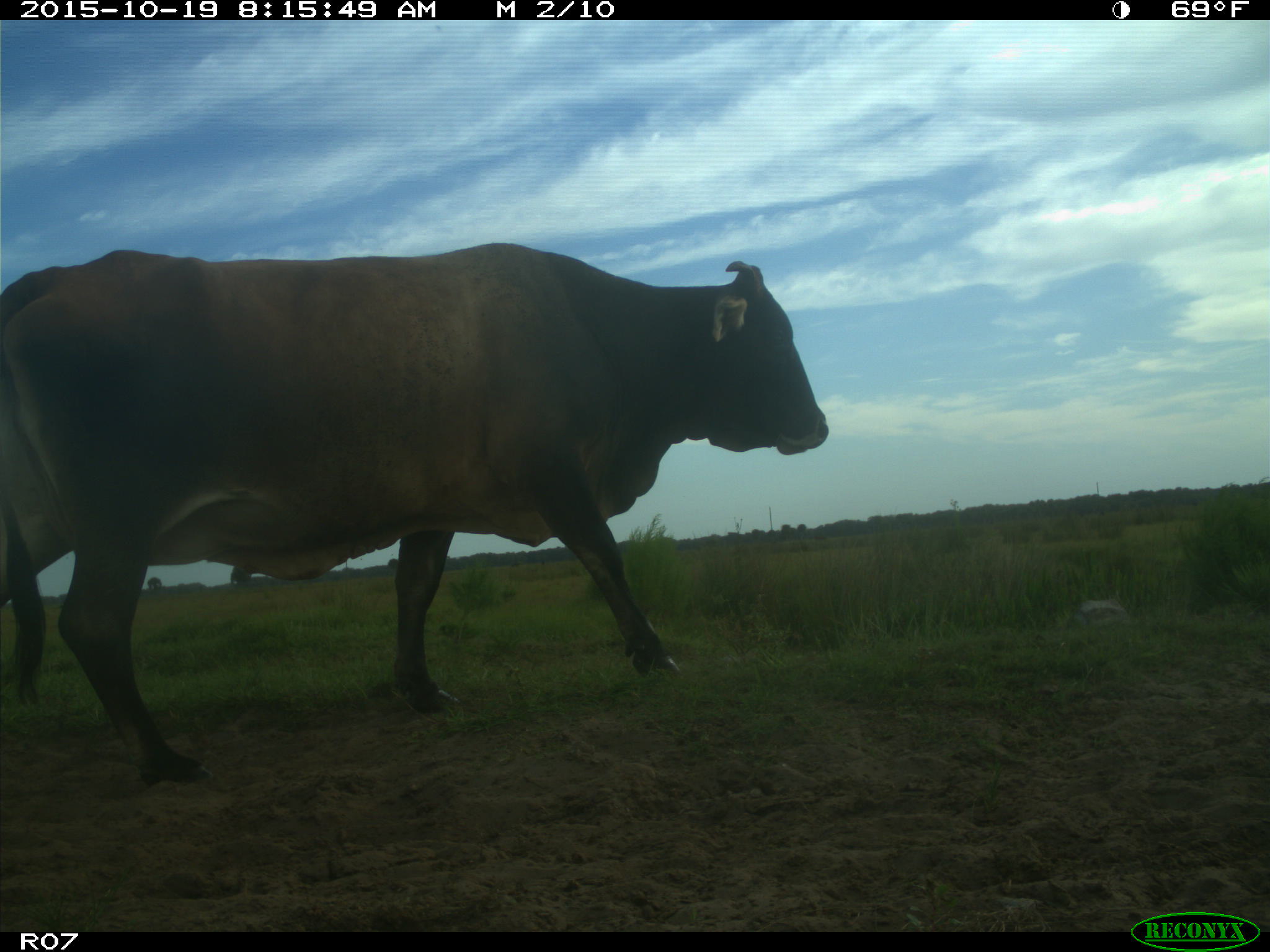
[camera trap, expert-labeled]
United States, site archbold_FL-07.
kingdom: Animalia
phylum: Chordata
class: Mammalia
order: Artiodactyla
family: Bovidae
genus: Bos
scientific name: Bos taurus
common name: domestic cow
Bos taurus (domestic cow).